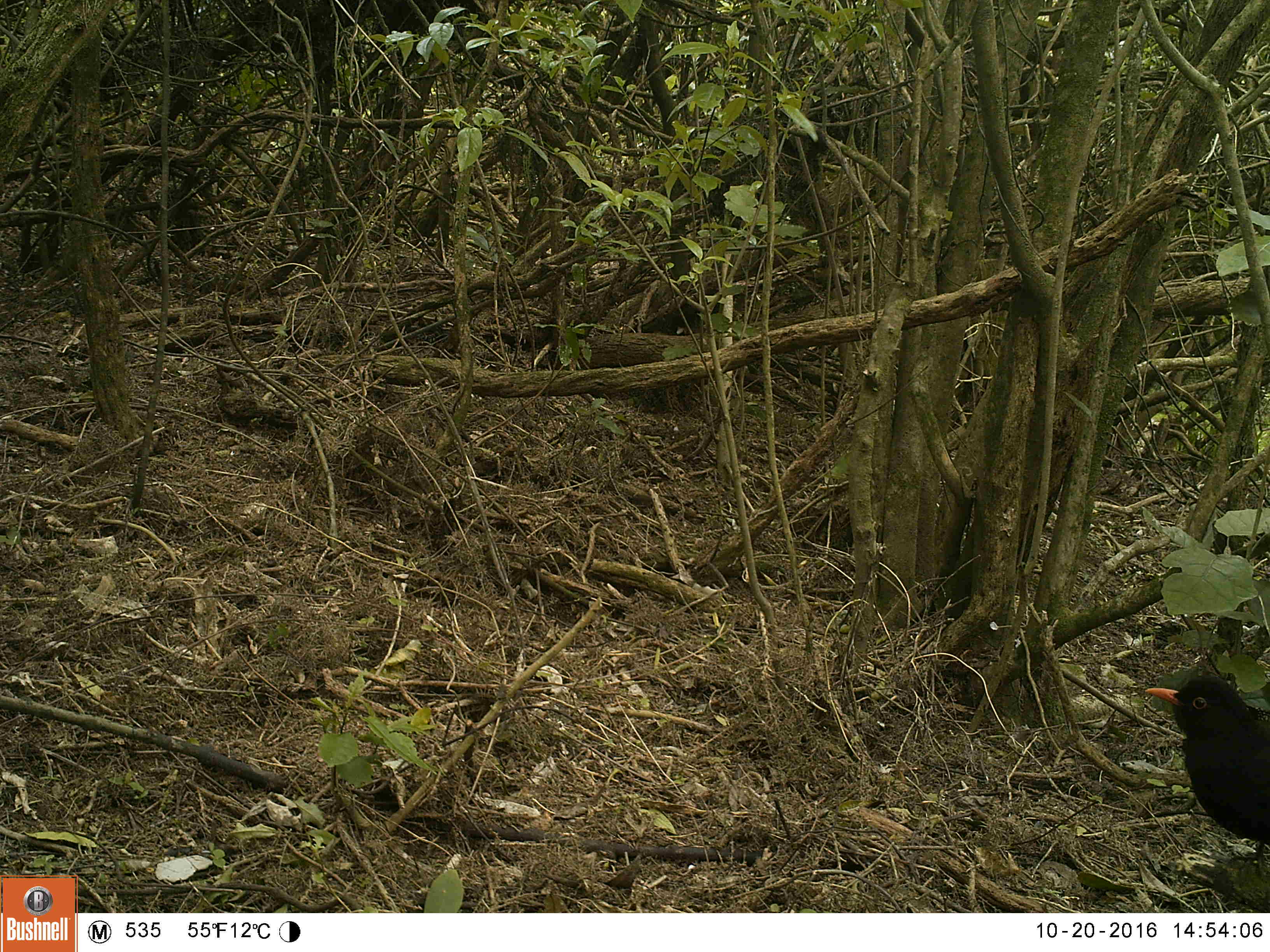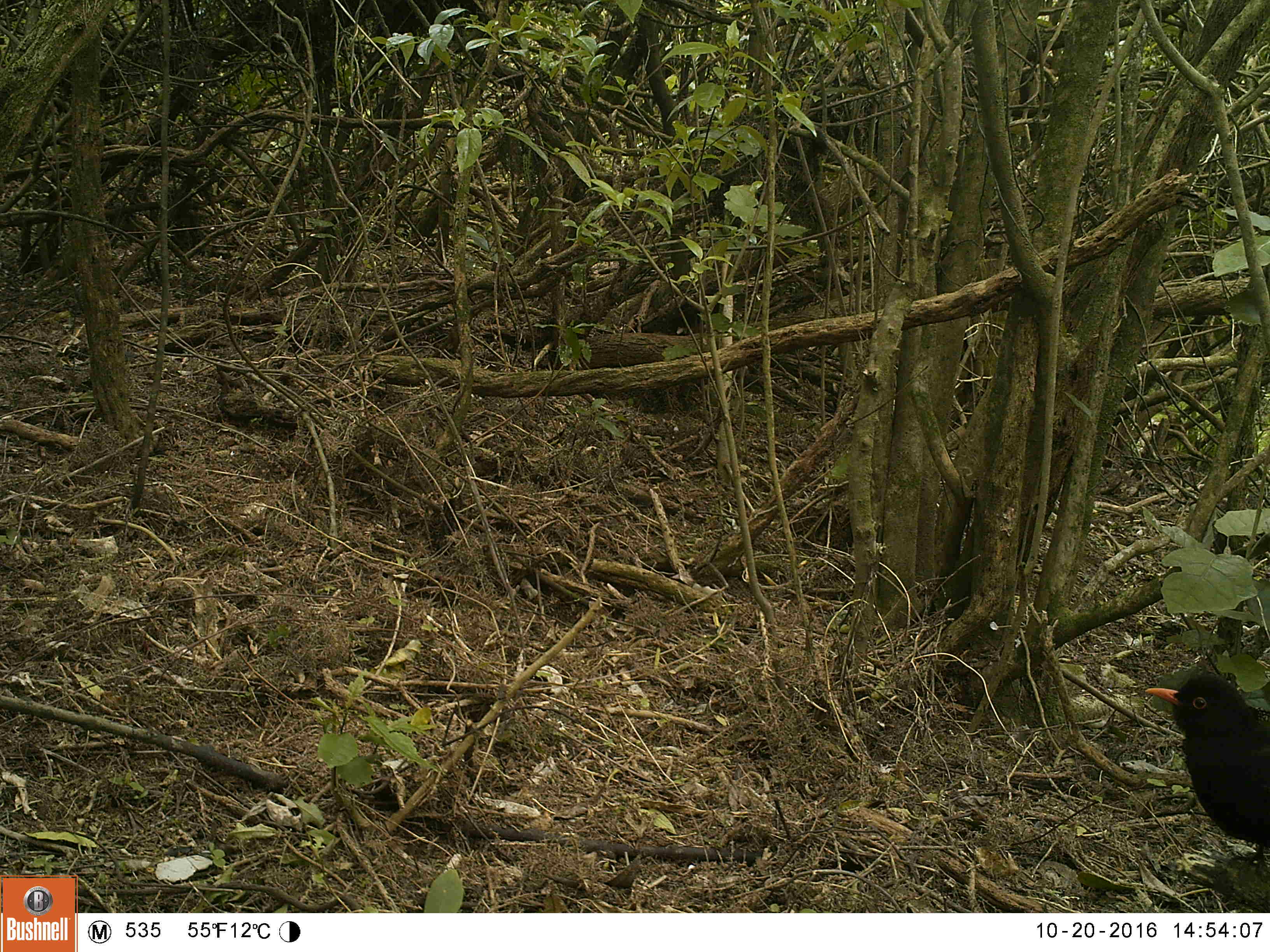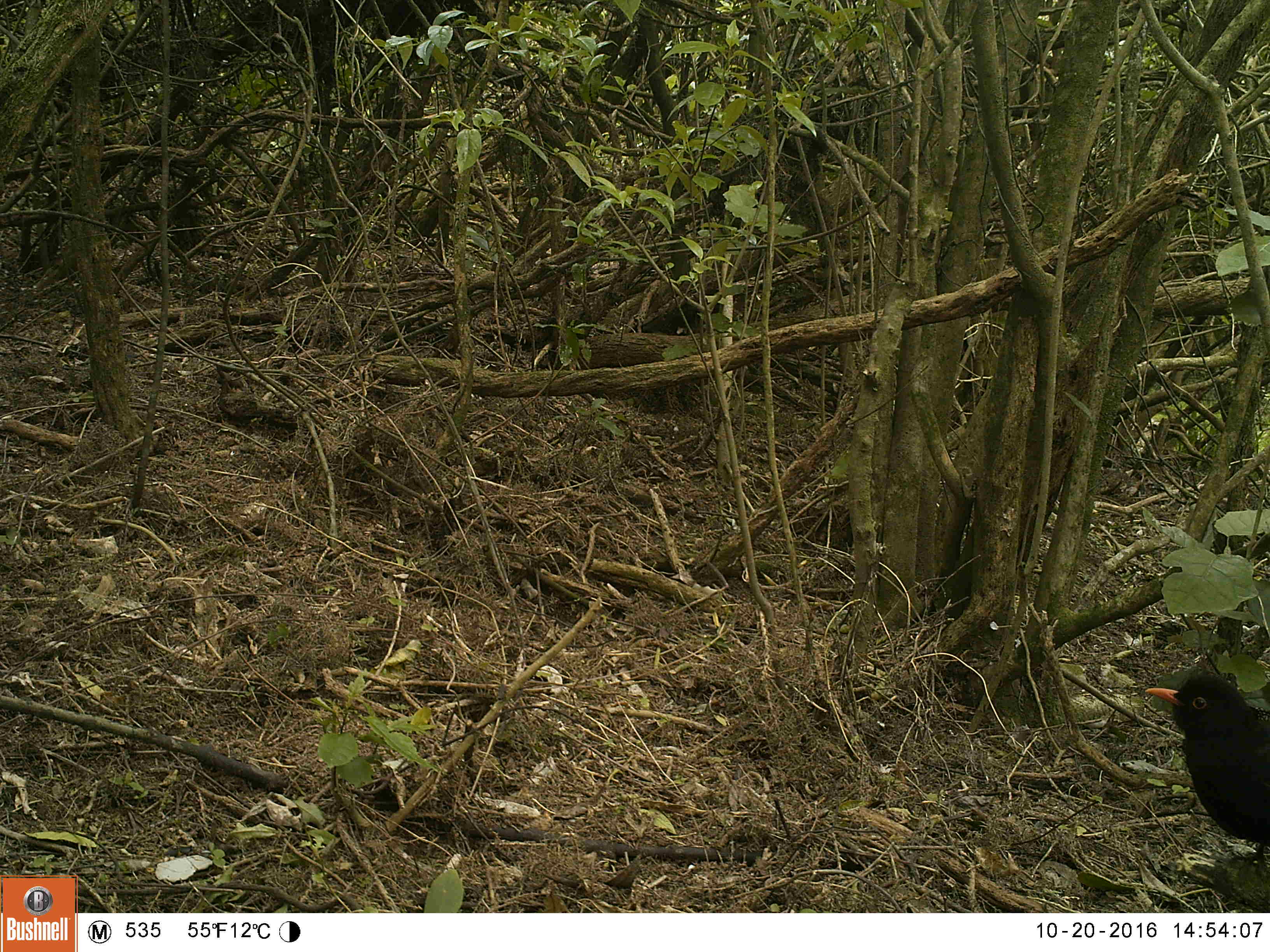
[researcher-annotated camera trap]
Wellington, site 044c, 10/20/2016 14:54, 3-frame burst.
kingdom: Animalia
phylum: Chordata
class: Aves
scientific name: Aves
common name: bird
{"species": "bird (Aves)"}